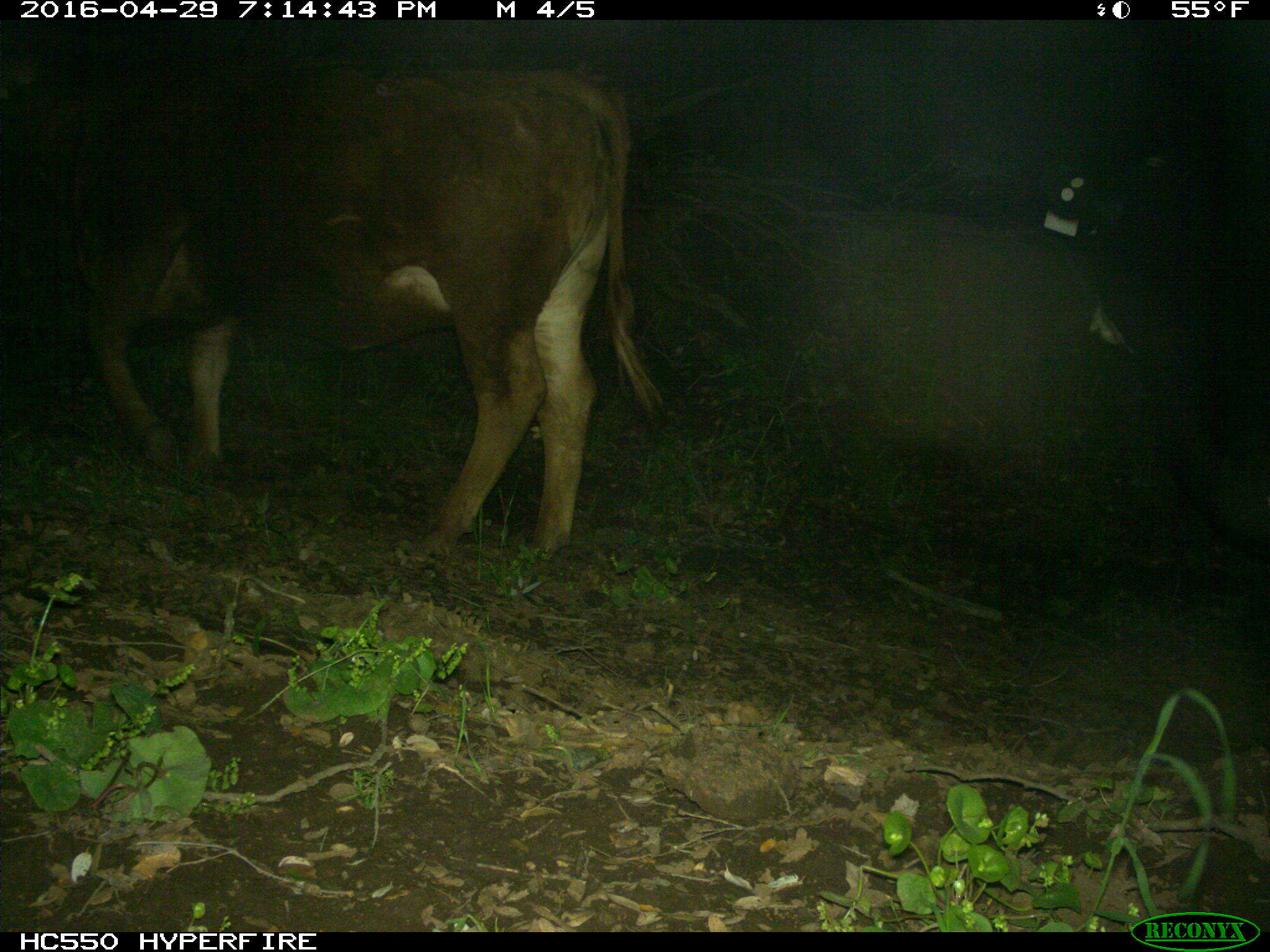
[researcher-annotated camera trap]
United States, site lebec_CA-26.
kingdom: Animalia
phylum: Chordata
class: Mammalia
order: Artiodactyla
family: Bovidae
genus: Bos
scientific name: Bos taurus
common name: domestic cow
Bos taurus (domestic cow).